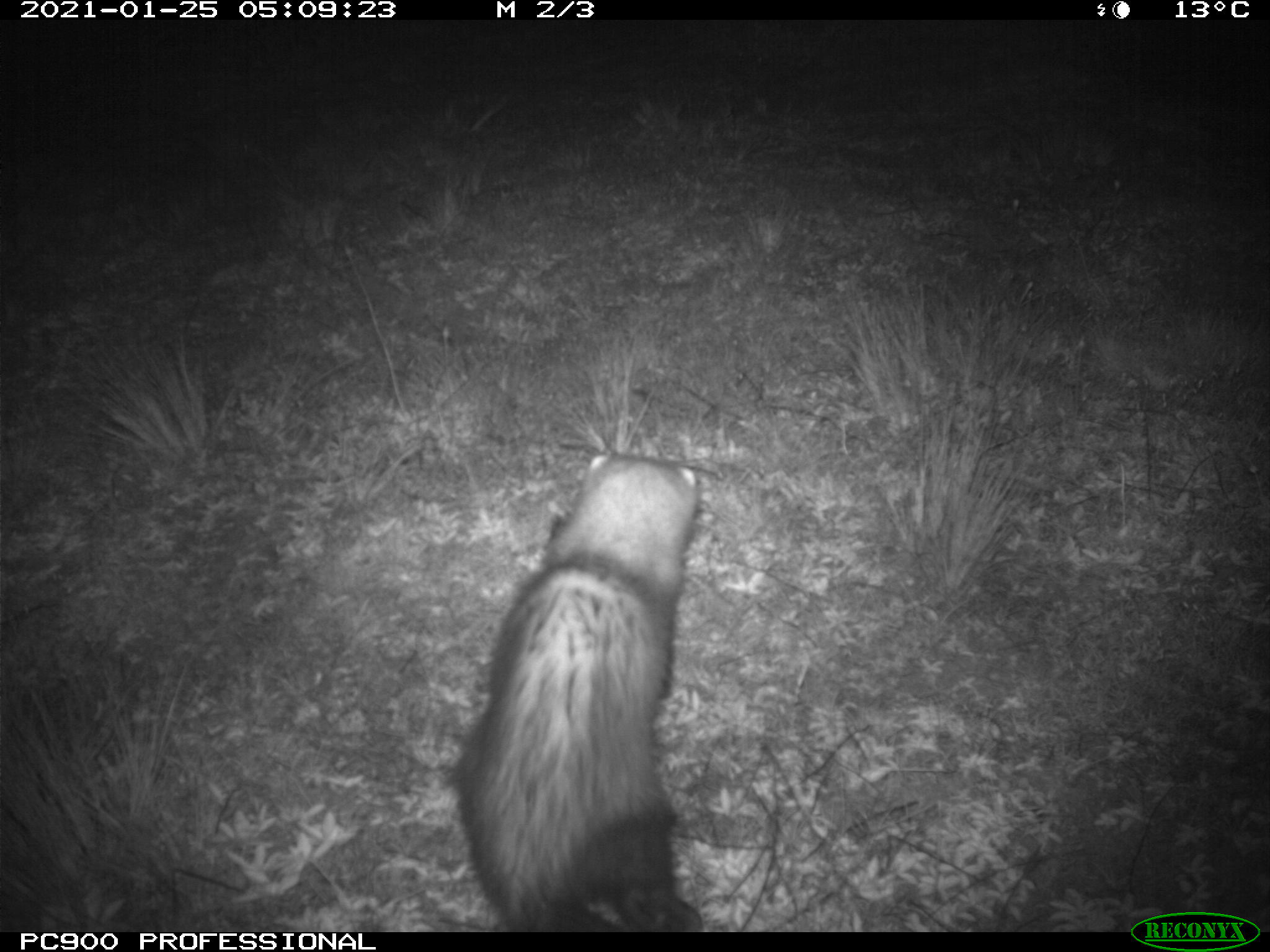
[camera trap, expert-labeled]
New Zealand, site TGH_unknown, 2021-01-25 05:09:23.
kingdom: Animalia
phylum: Chordata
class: Mammalia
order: Carnivora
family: Mustelidae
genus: Mustela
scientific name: Mustela furo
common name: ferret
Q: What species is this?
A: Ferret (Mustela furo).